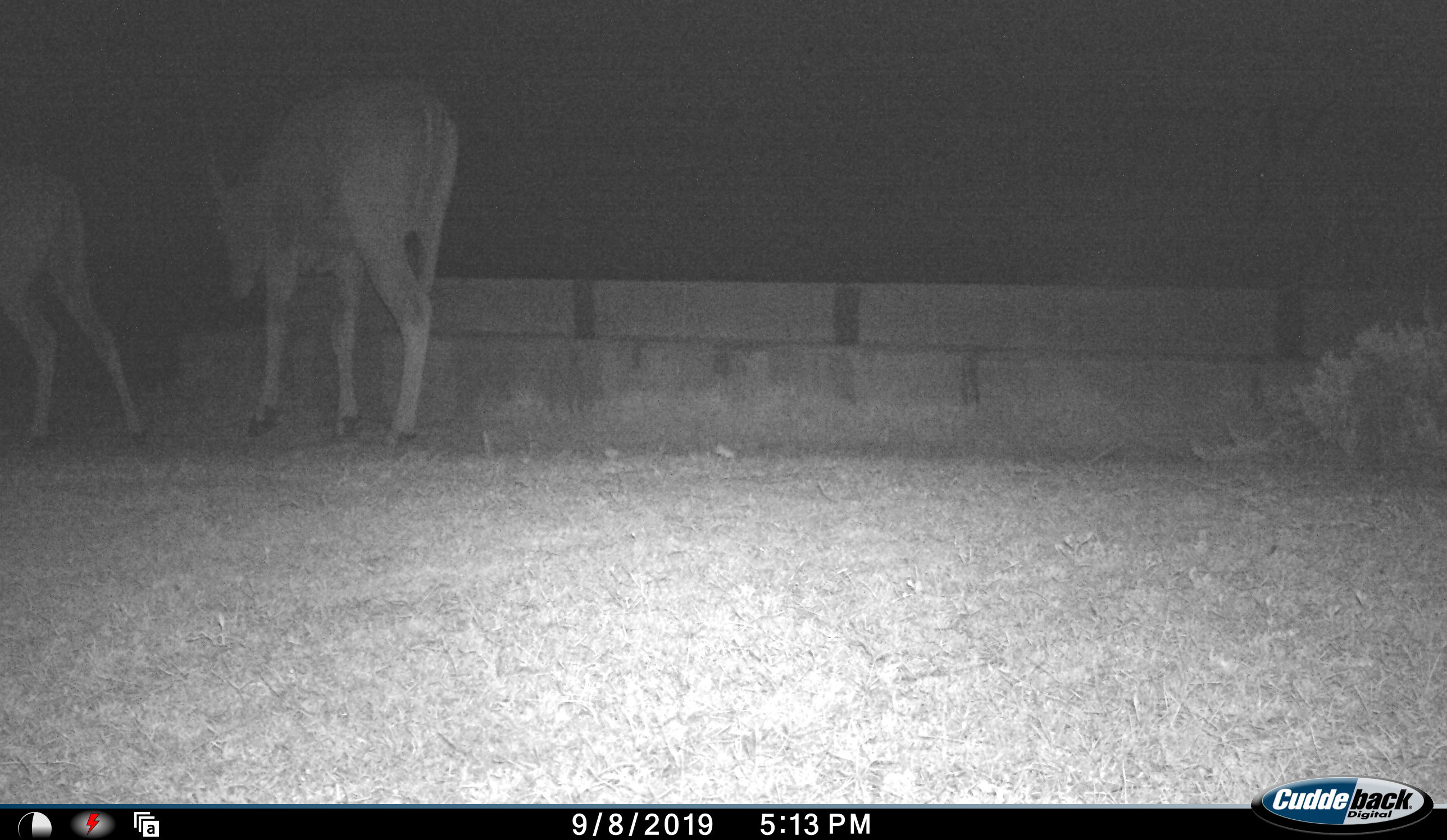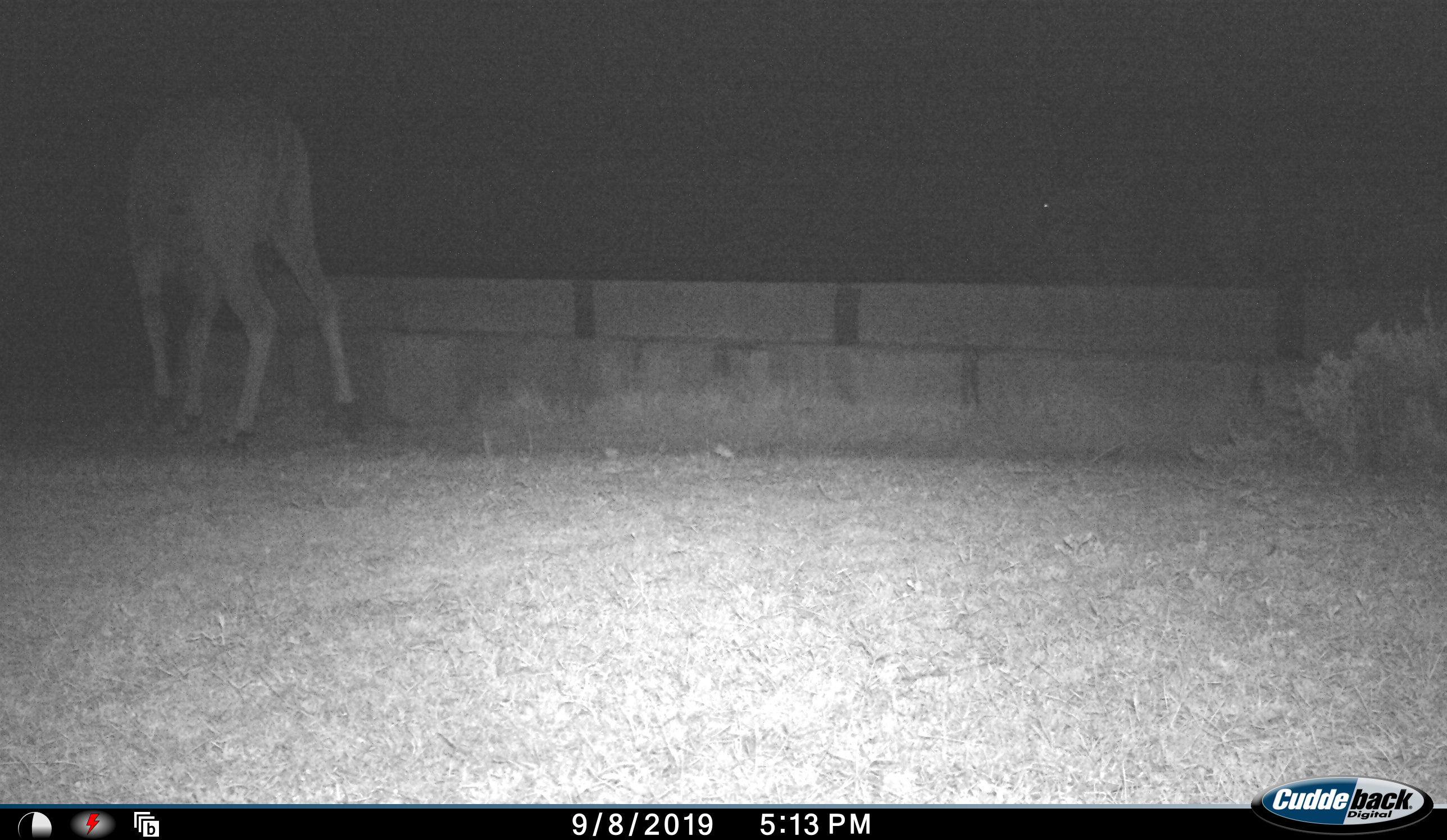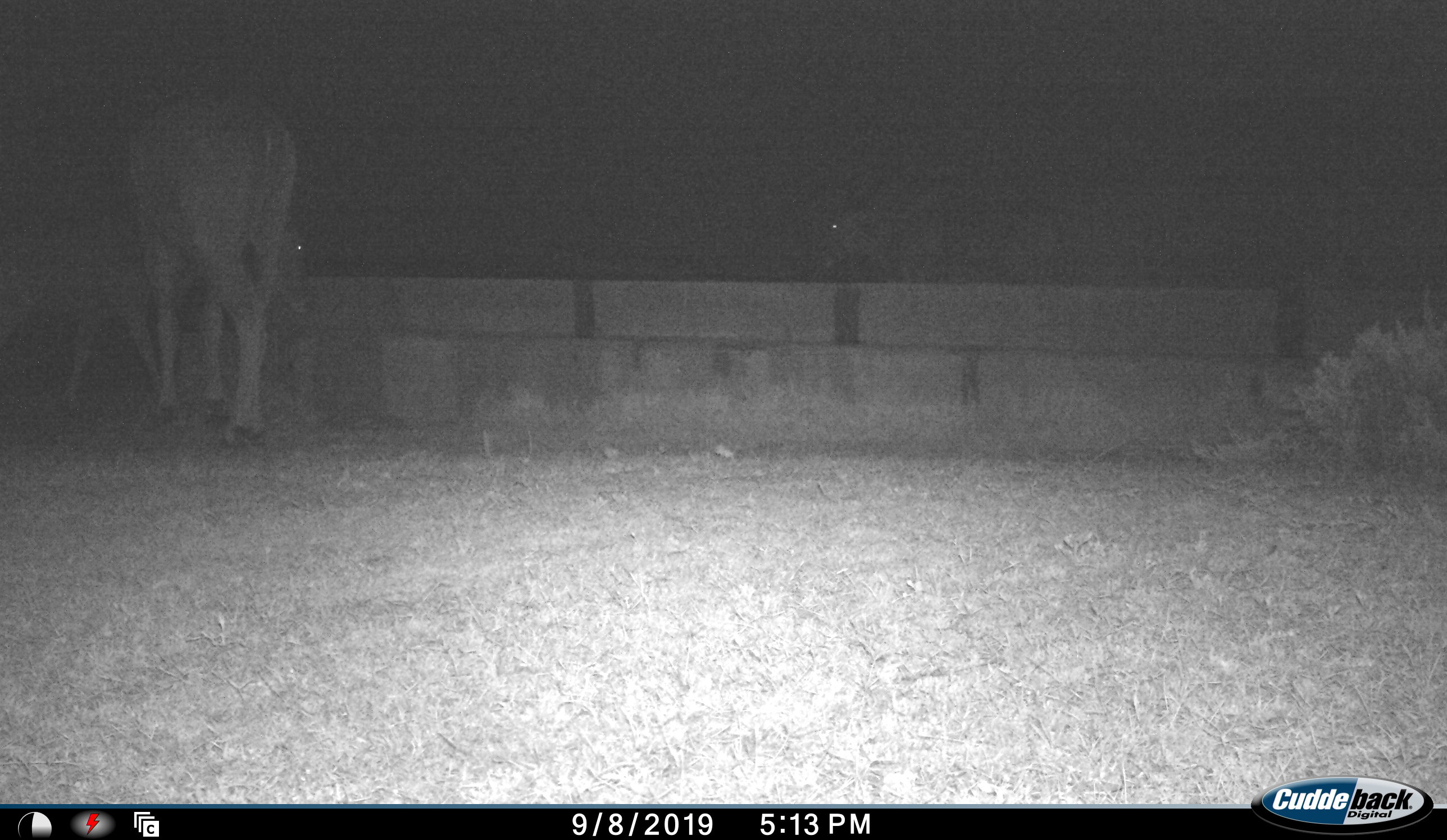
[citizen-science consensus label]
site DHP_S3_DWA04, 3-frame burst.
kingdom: Animalia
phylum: Chordata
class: Mammalia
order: Artiodactyla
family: Bovidae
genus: Tragelaphus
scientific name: Tragelaphus oryx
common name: eland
Eland (Tragelaphus oryx), count 3. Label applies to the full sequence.